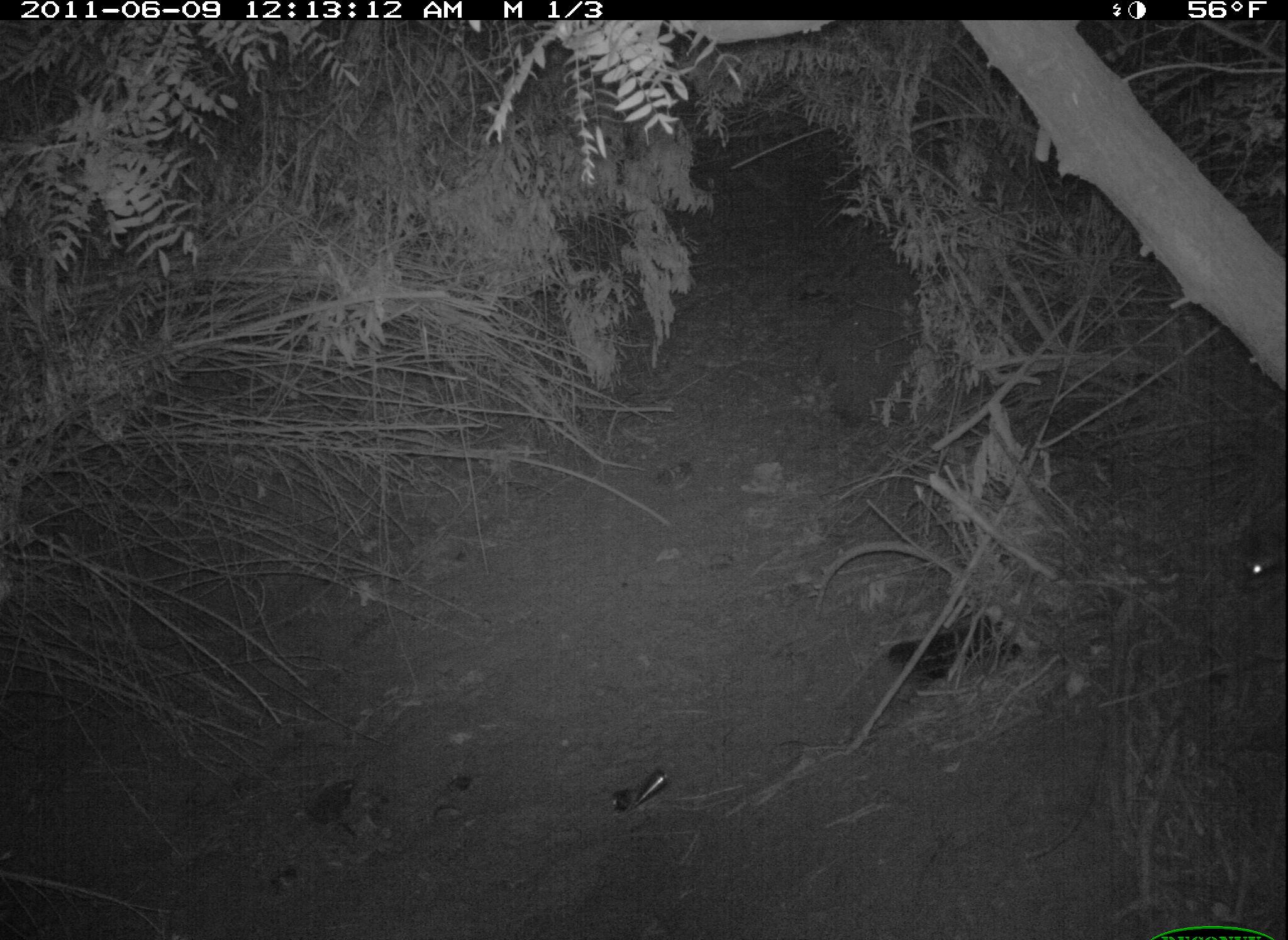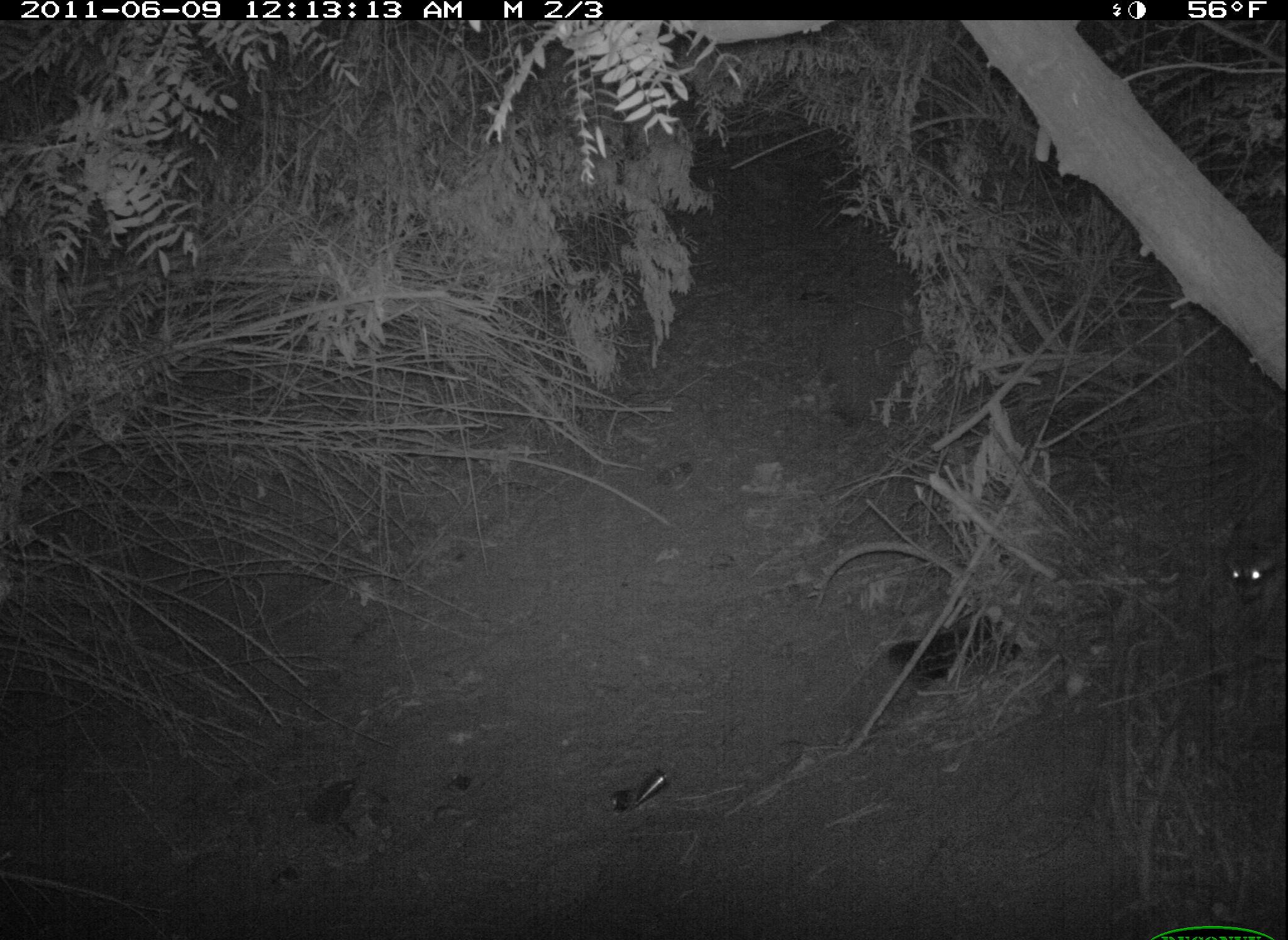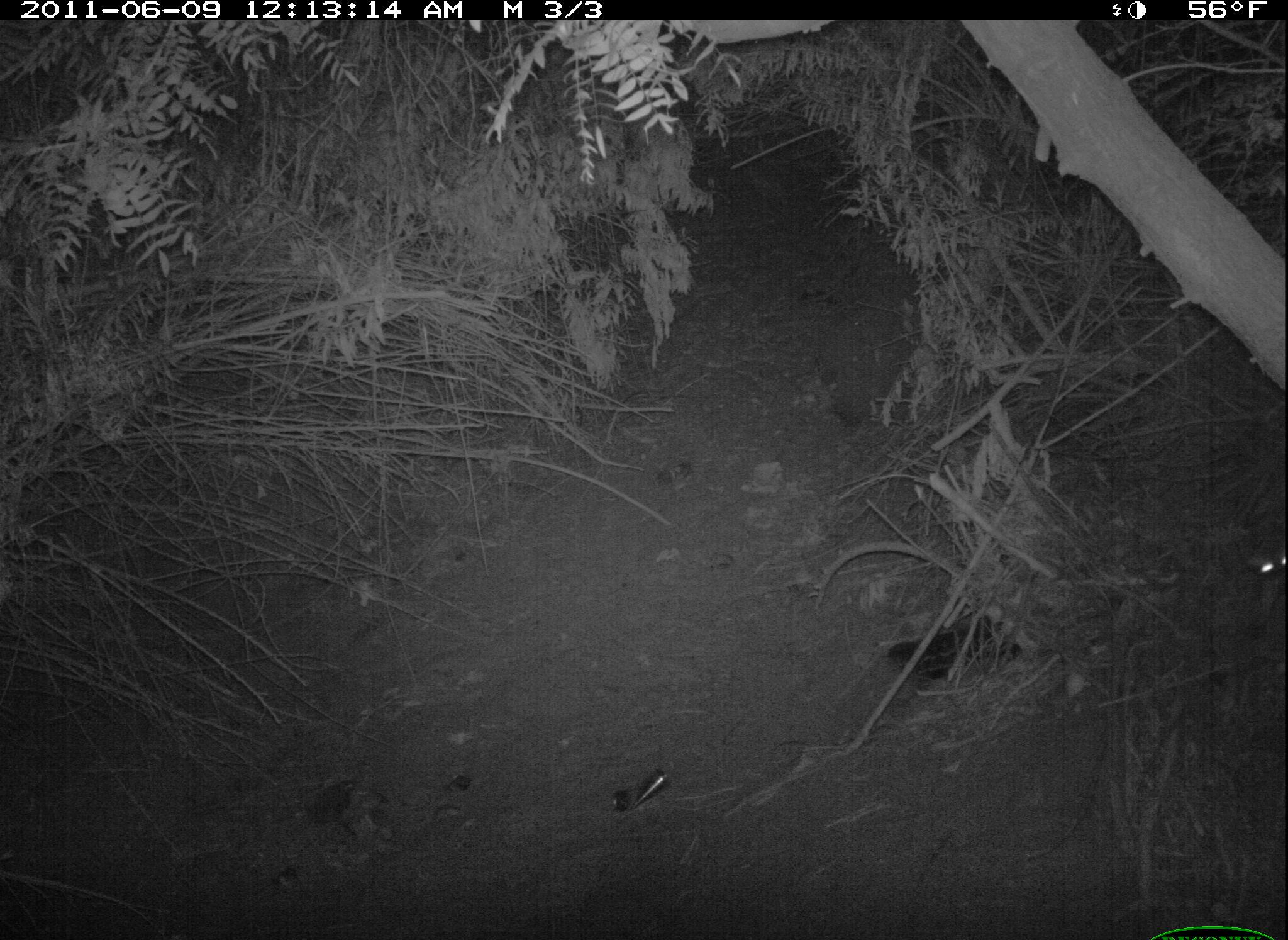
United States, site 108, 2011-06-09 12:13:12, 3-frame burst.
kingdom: Animalia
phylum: Chordata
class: Mammalia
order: Carnivora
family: Procyonidae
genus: Procyon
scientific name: Procyon lotor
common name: raccoon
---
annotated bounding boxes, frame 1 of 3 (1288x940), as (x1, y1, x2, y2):
raccoon: (1196, 448, 1286, 602)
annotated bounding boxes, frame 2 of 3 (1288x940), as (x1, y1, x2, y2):
raccoon: (1212, 493, 1285, 643)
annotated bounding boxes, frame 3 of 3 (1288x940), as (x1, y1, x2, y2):
raccoon: (1219, 498, 1286, 636)